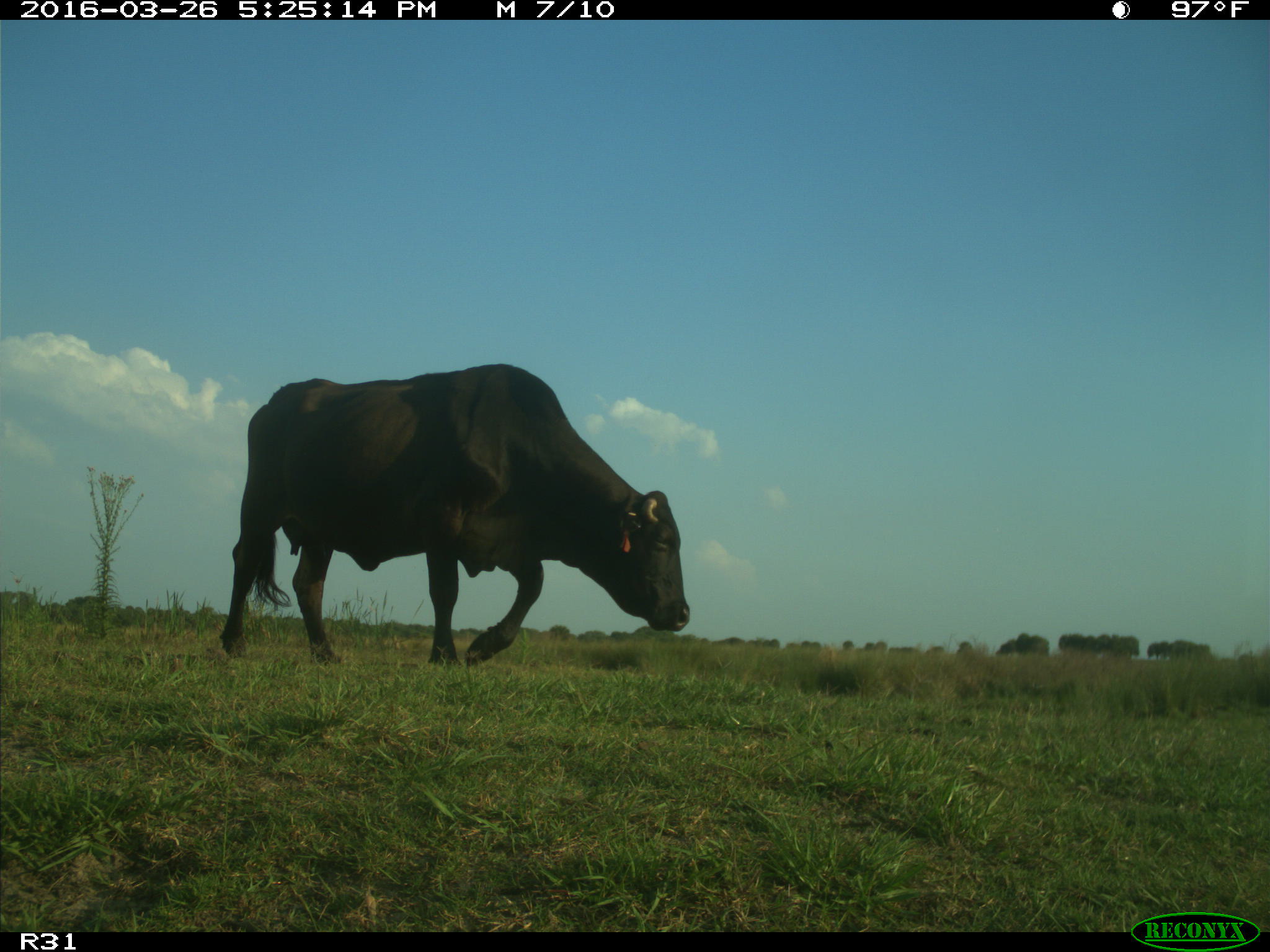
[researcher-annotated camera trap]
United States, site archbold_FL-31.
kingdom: Animalia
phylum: Chordata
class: Mammalia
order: Artiodactyla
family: Bovidae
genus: Bos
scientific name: Bos taurus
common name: domestic cow